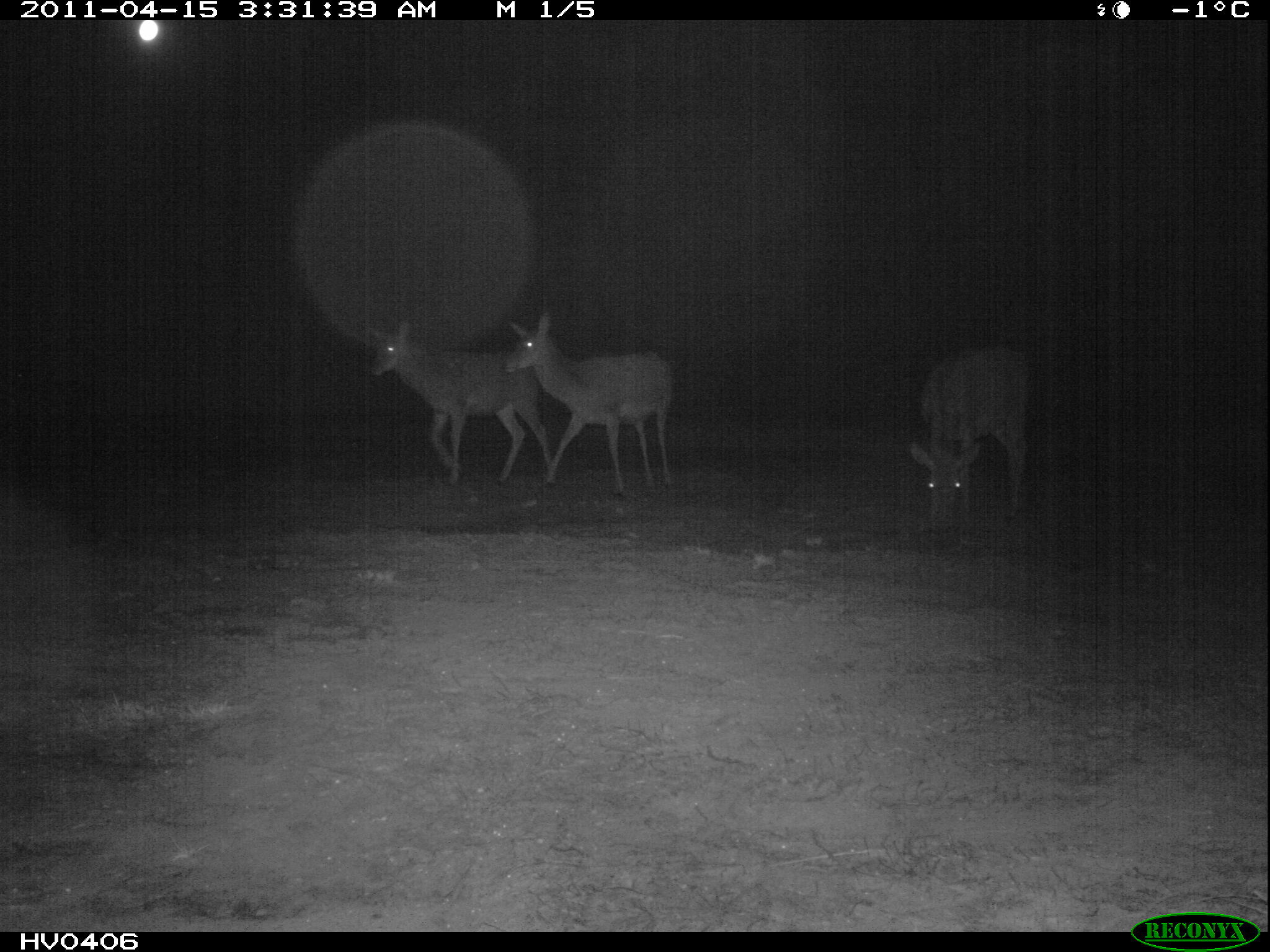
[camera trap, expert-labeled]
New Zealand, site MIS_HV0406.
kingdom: Animalia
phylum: Chordata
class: Mammalia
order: Artiodactyla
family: Cervidae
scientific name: Cervidae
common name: deer